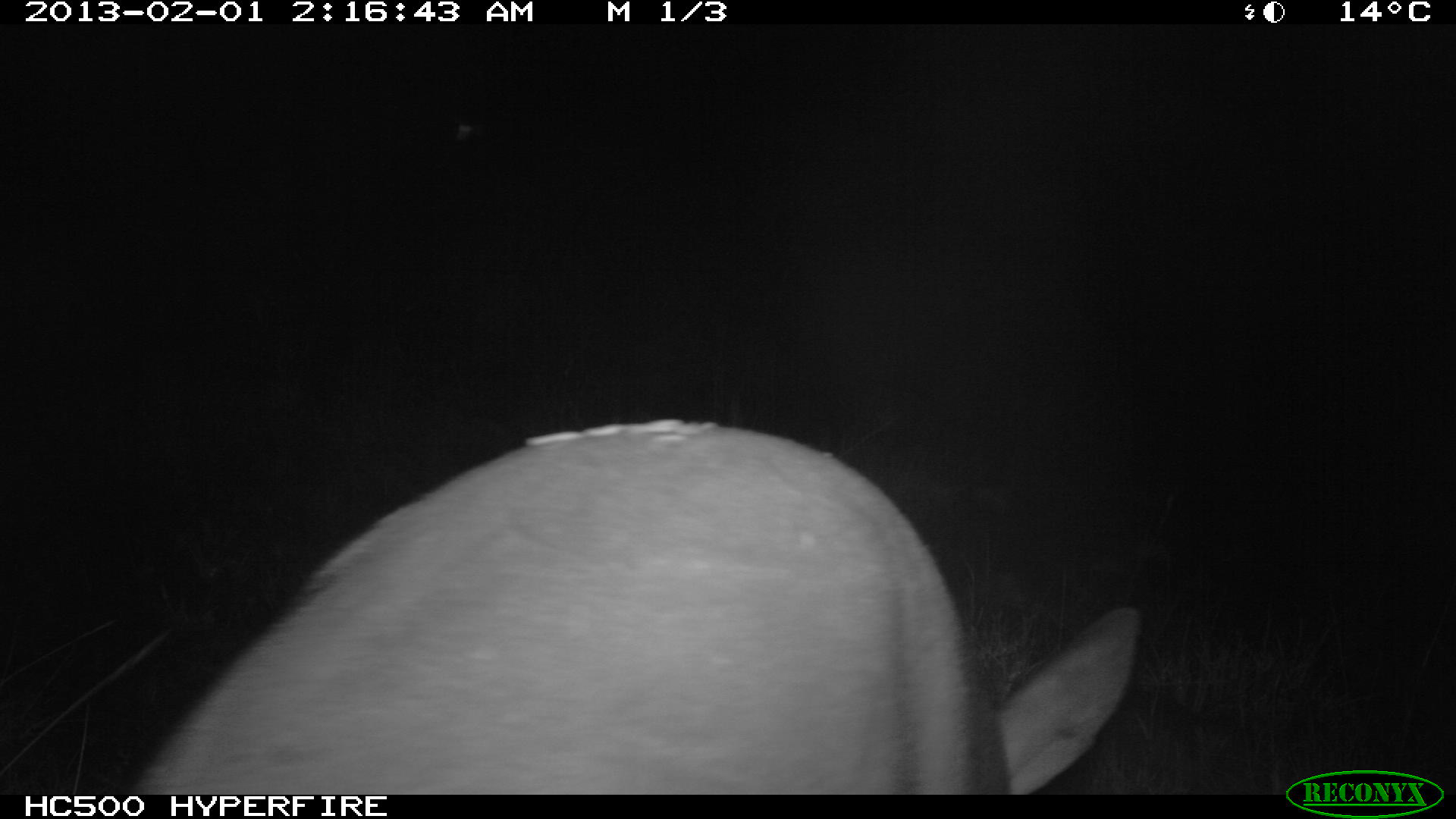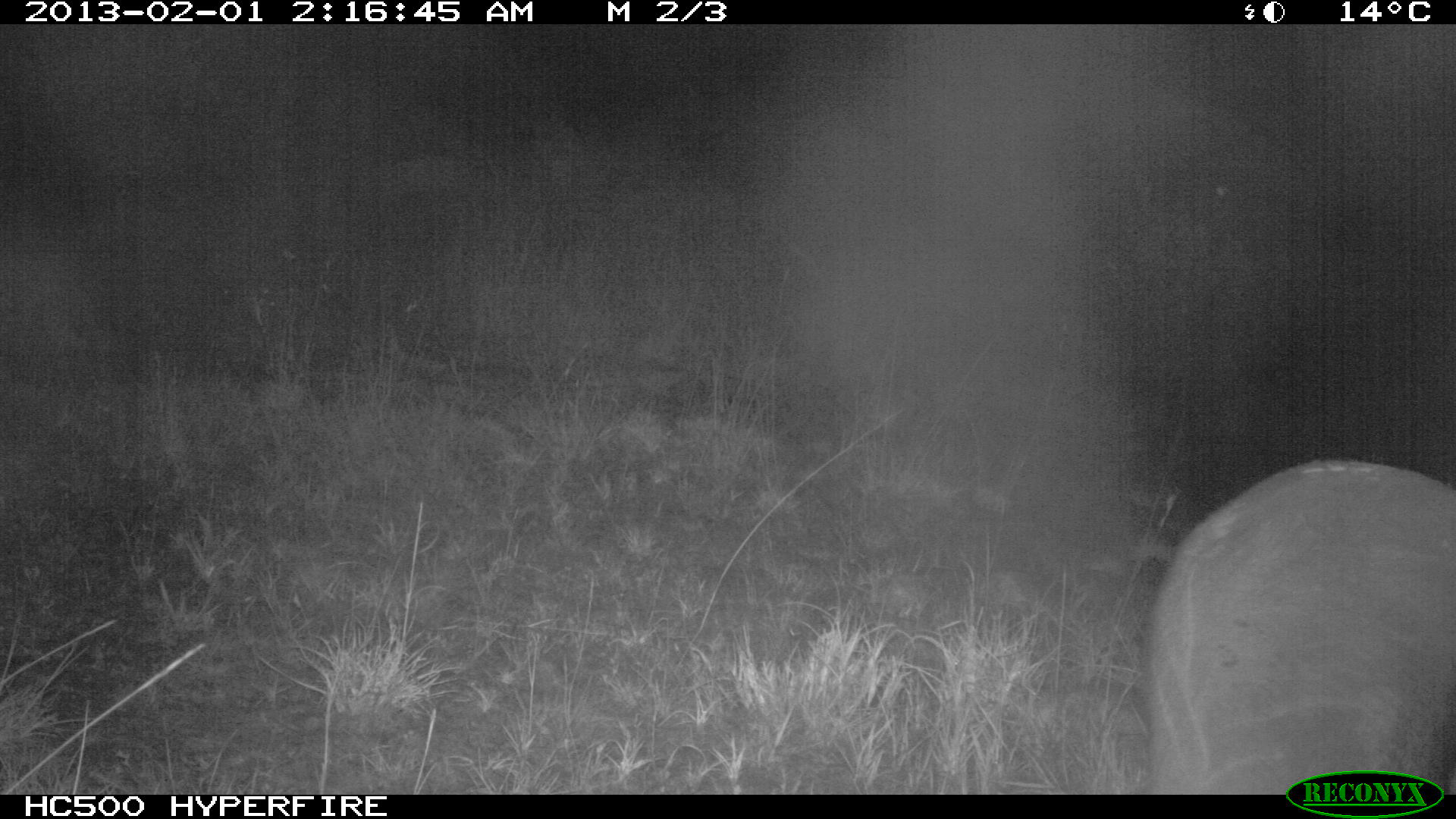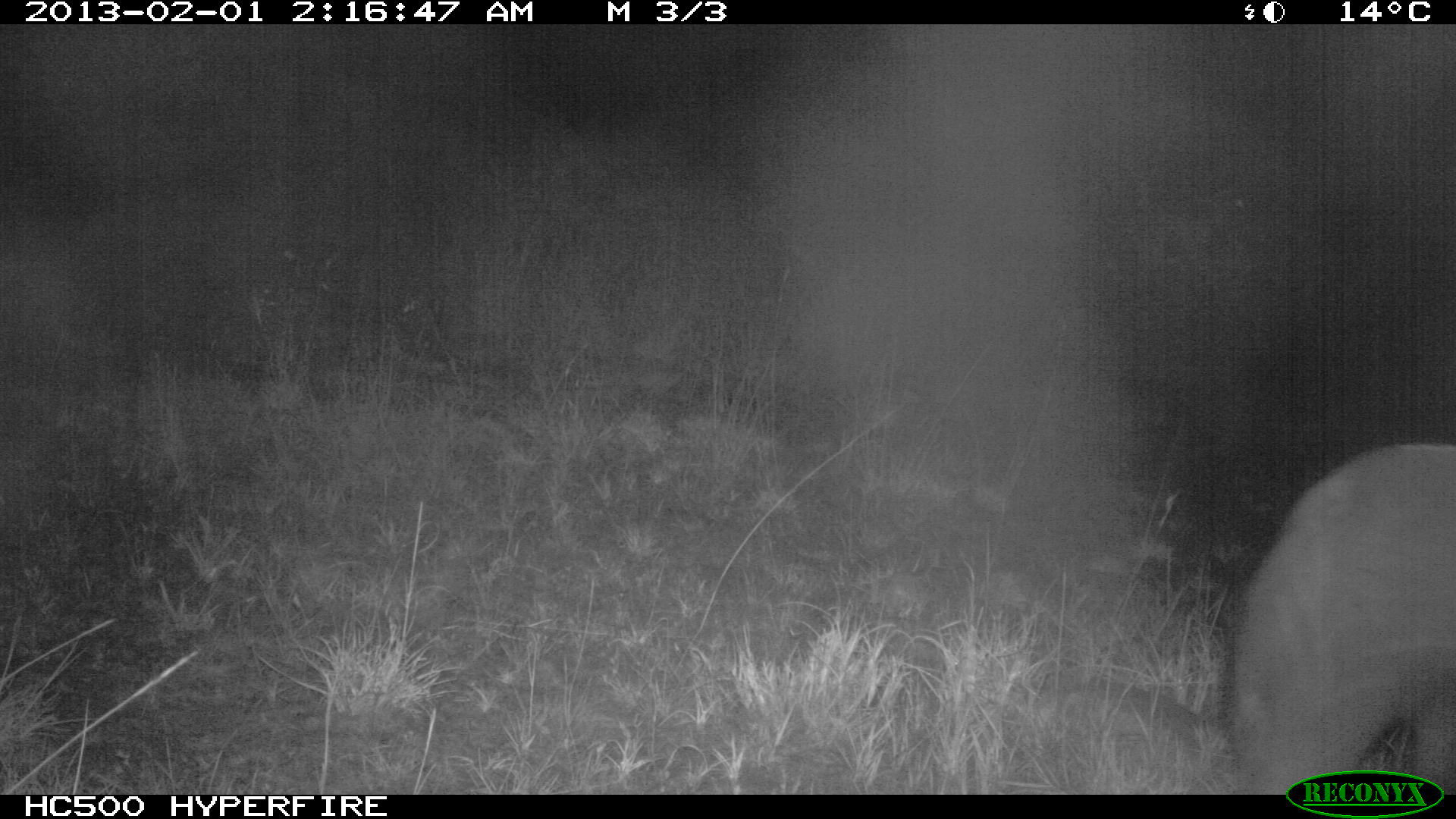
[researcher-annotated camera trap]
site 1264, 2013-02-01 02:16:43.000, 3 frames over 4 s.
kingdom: Animalia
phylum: Chordata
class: Mammalia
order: Tubulidentata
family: Orycteropodidae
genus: Orycteropus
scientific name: Orycteropus afer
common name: aardvark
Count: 1.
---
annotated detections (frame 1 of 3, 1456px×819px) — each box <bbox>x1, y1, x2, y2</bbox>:
orycteropus afer: <bbox>123, 409, 1147, 799</bbox>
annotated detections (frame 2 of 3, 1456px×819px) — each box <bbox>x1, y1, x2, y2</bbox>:
orycteropus afer: <bbox>1145, 460, 1456, 794</bbox>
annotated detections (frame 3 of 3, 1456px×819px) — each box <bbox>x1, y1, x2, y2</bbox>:
orycteropus afer: <bbox>1219, 433, 1456, 795</bbox>